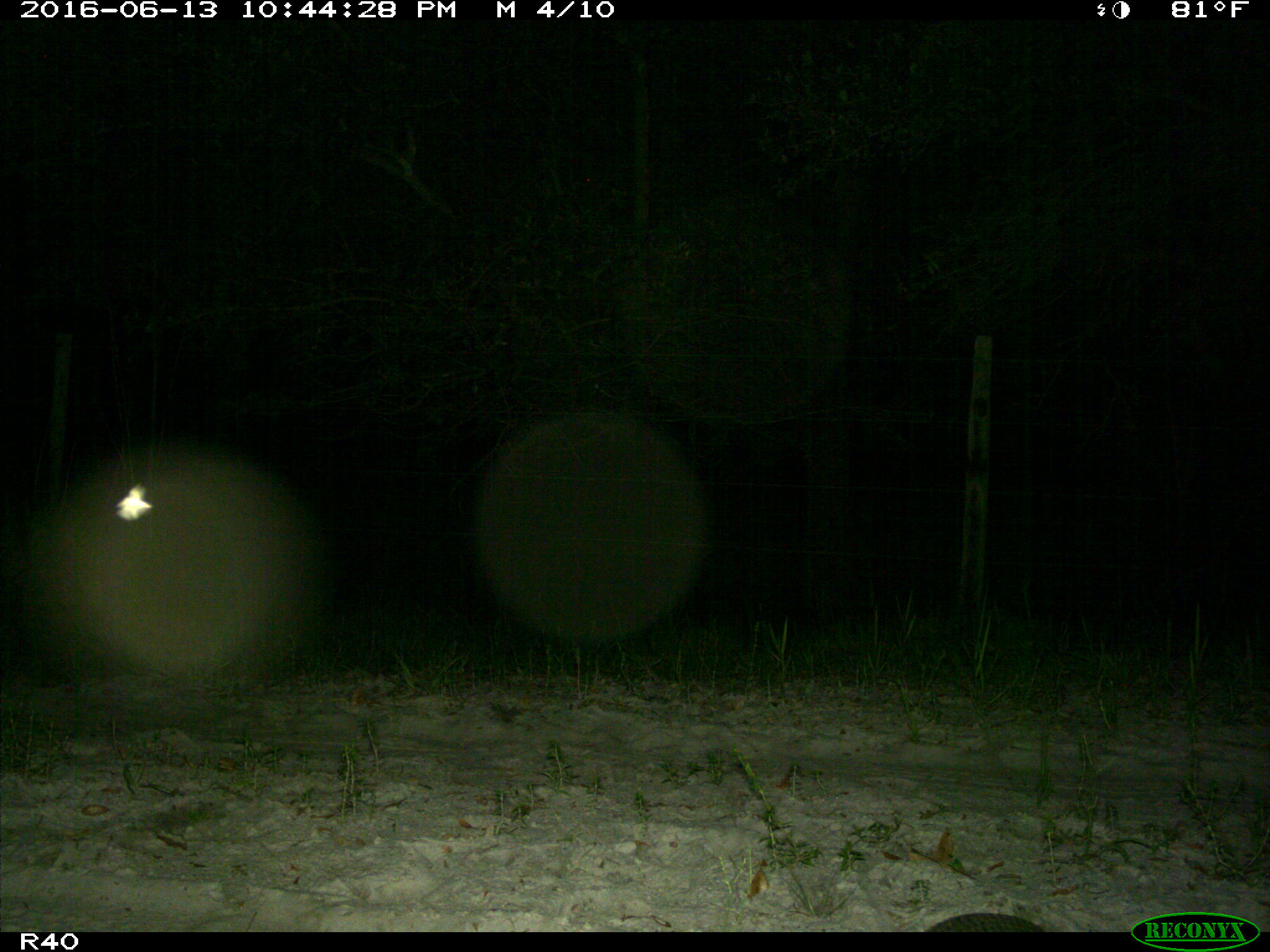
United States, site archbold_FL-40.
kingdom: Animalia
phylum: Chordata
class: Mammalia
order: Cingulata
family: Dasypodidae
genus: Dasypus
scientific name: Dasypus novemcinctus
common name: nine-banded armadillo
Dasypus novemcinctus (nine-banded armadillo).